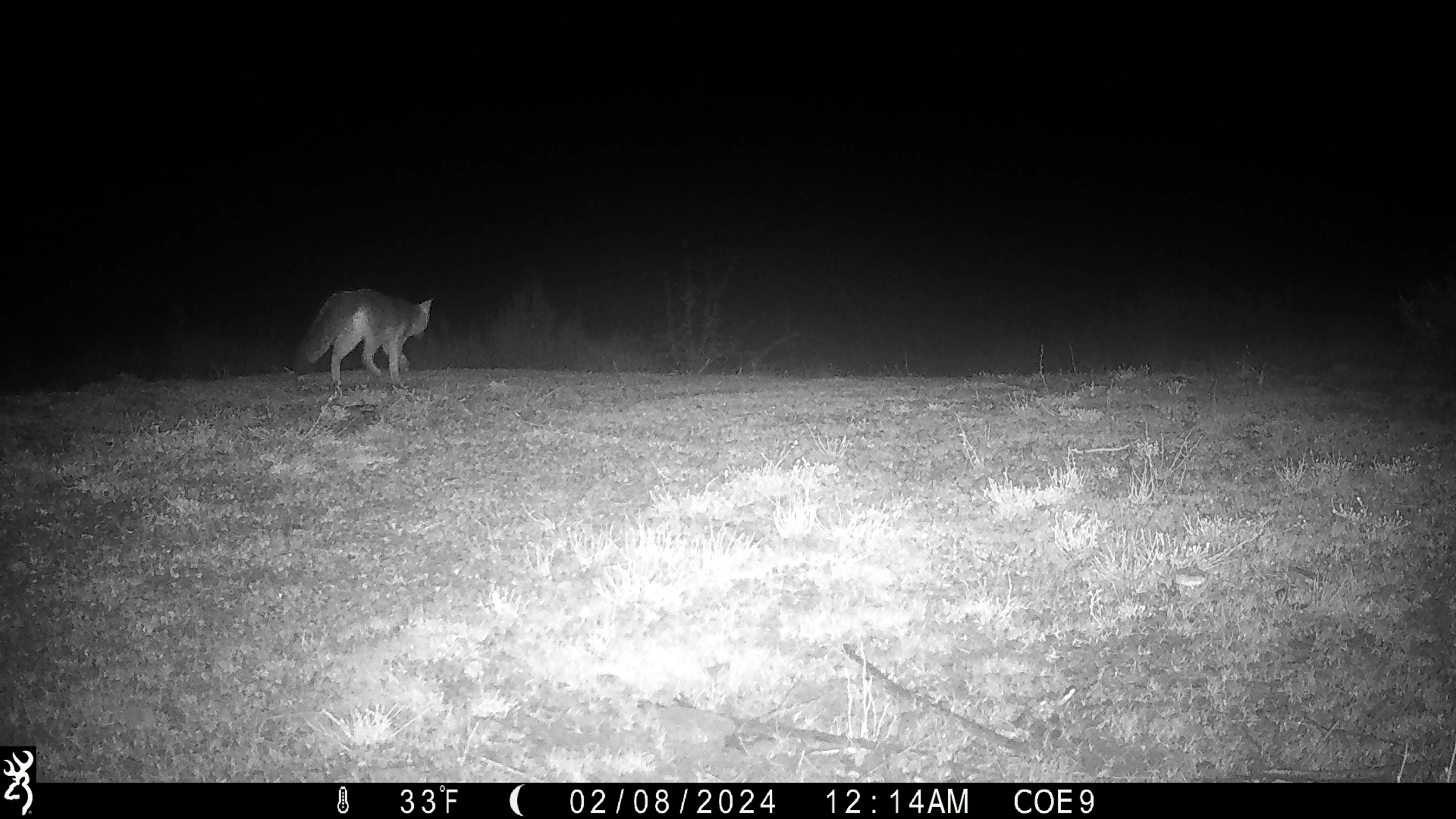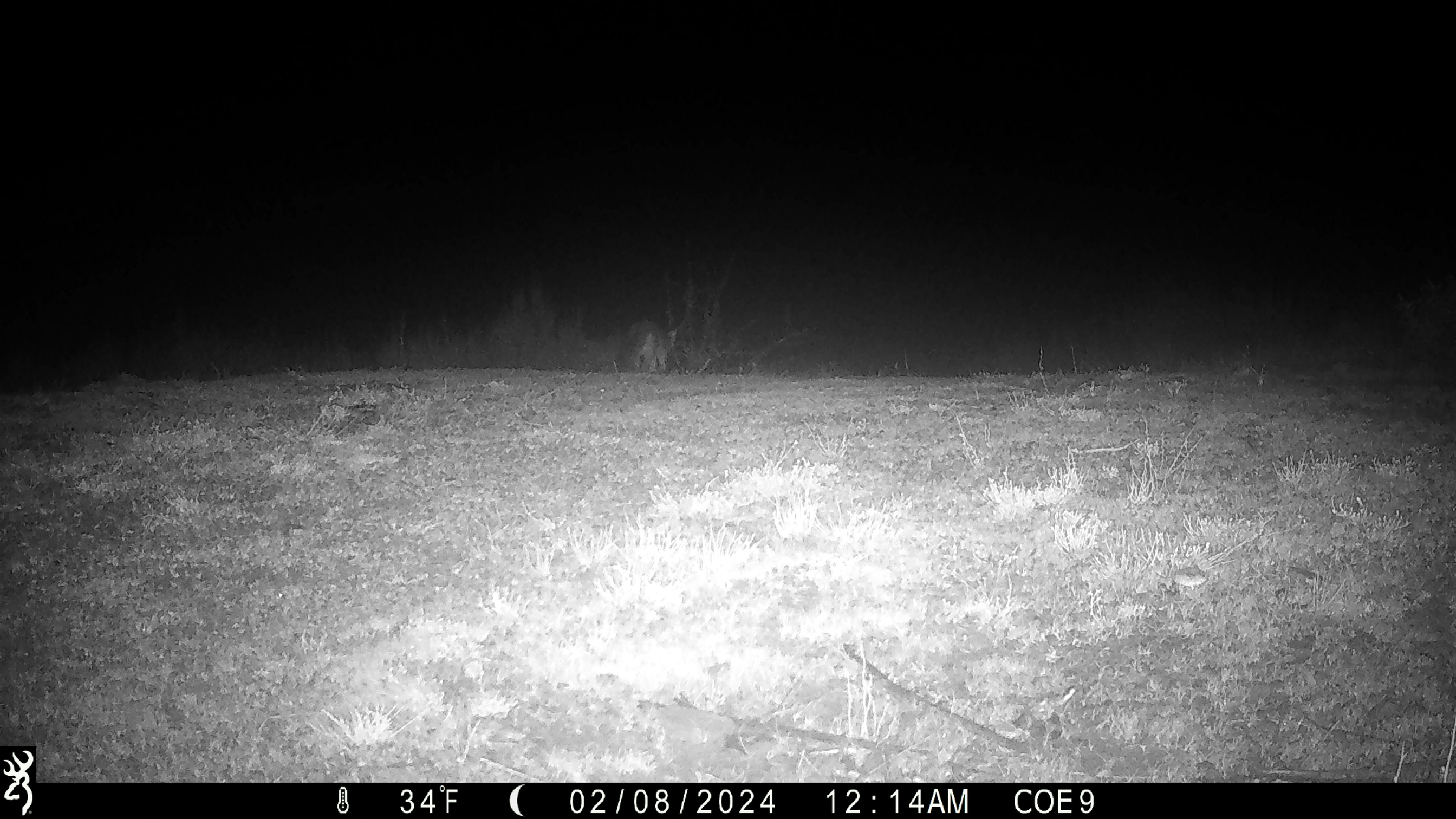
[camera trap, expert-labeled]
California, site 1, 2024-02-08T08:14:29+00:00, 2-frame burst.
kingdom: Animalia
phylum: Chordata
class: Mammalia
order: Carnivora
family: Canidae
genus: Urocyon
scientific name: Urocyon cinereoargenteus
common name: gray fox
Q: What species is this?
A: Gray fox (Urocyon cinereoargenteus).